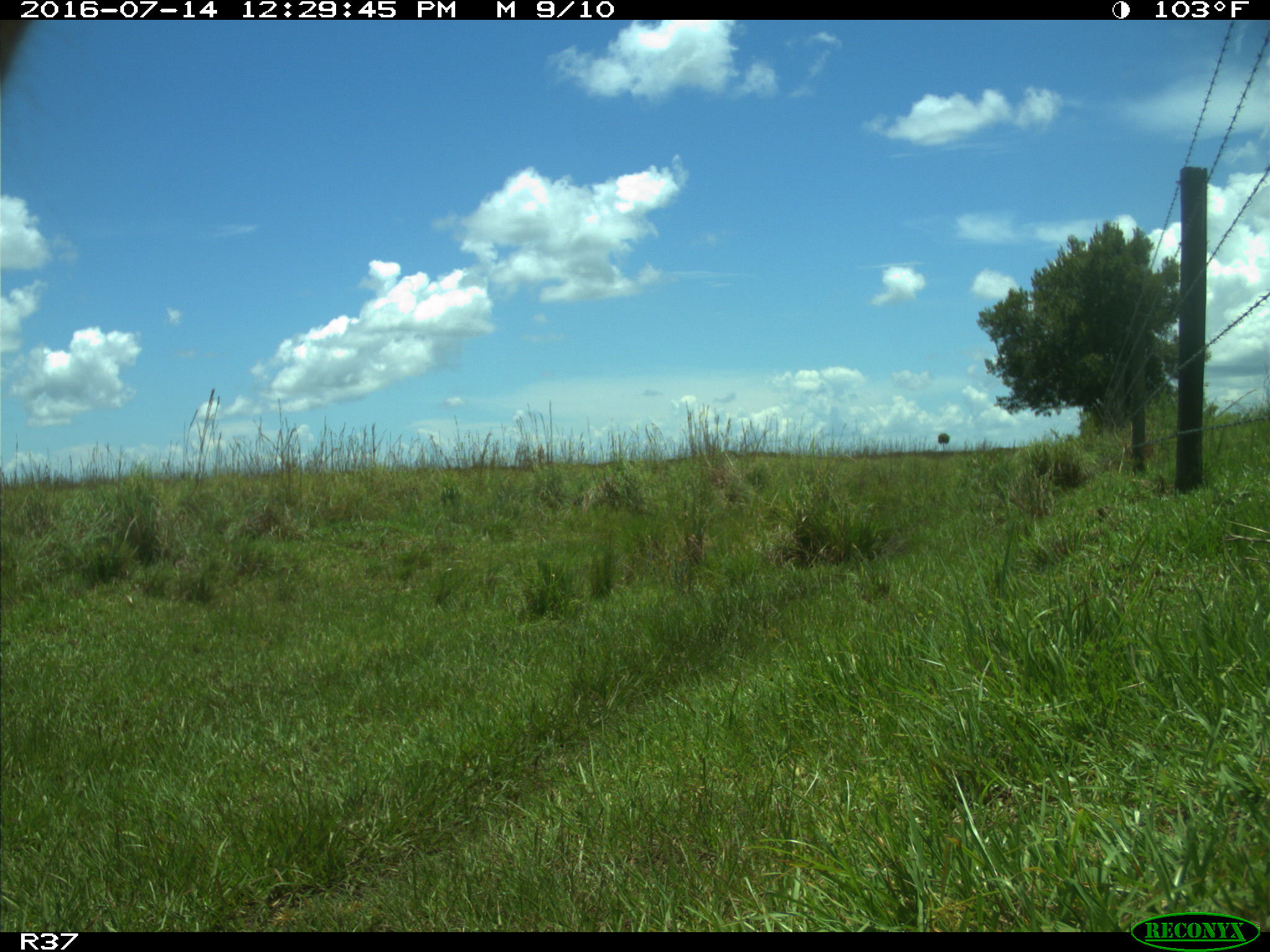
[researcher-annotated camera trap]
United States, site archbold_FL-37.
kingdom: Animalia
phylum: Chordata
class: Mammalia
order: Artiodactyla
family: Bovidae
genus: Bos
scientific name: Bos taurus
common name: domestic cow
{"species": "Bos taurus (domestic cow)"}